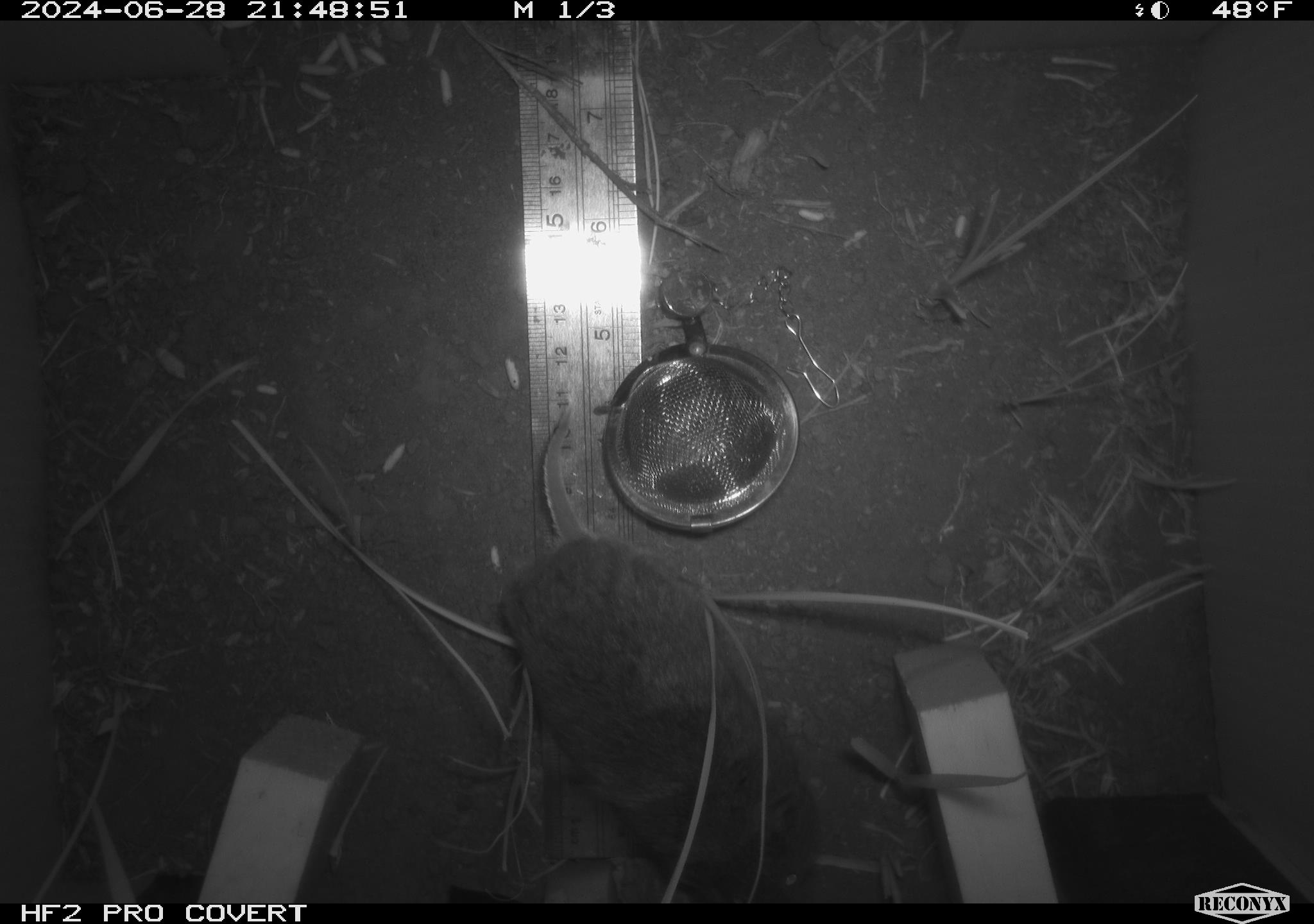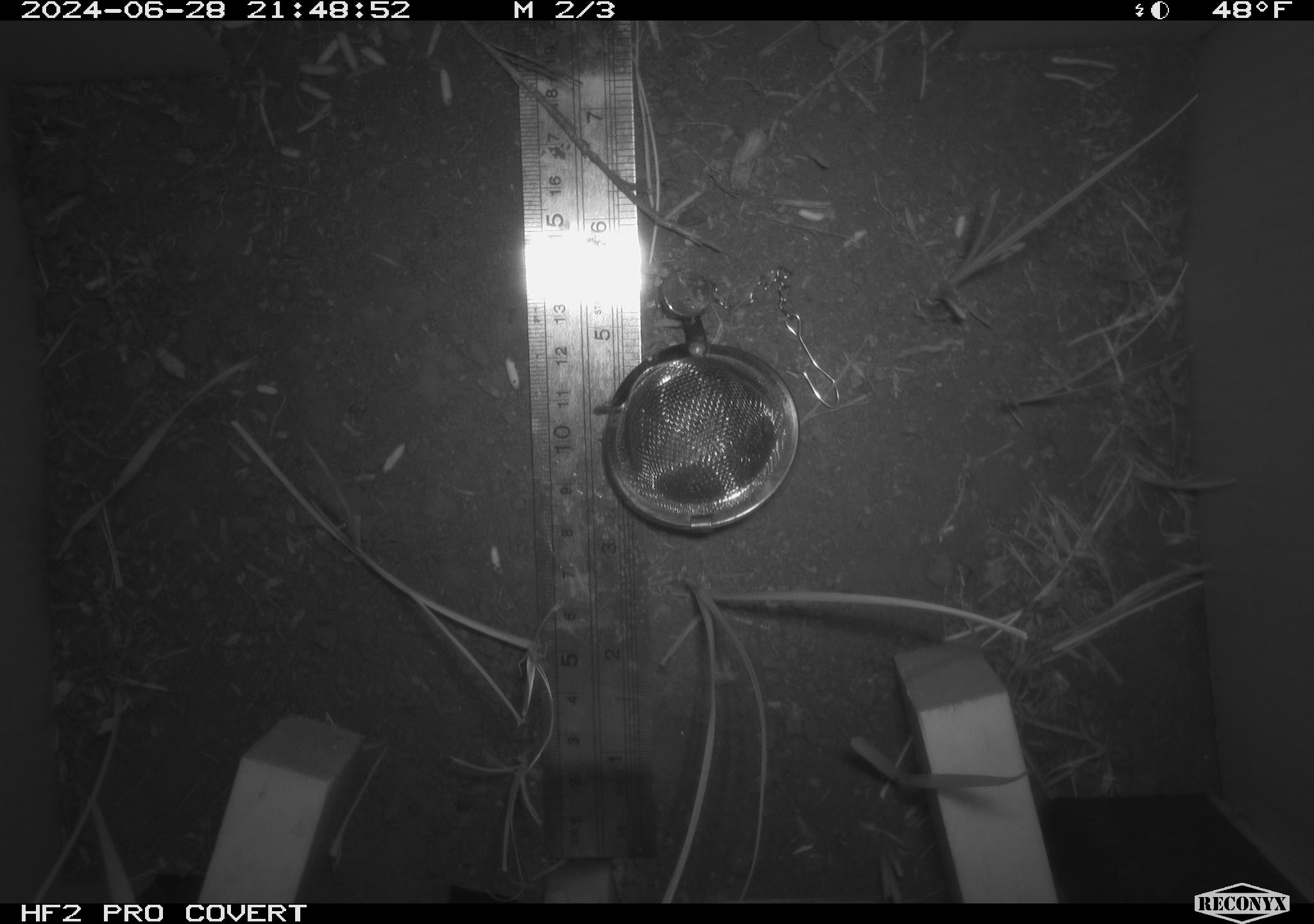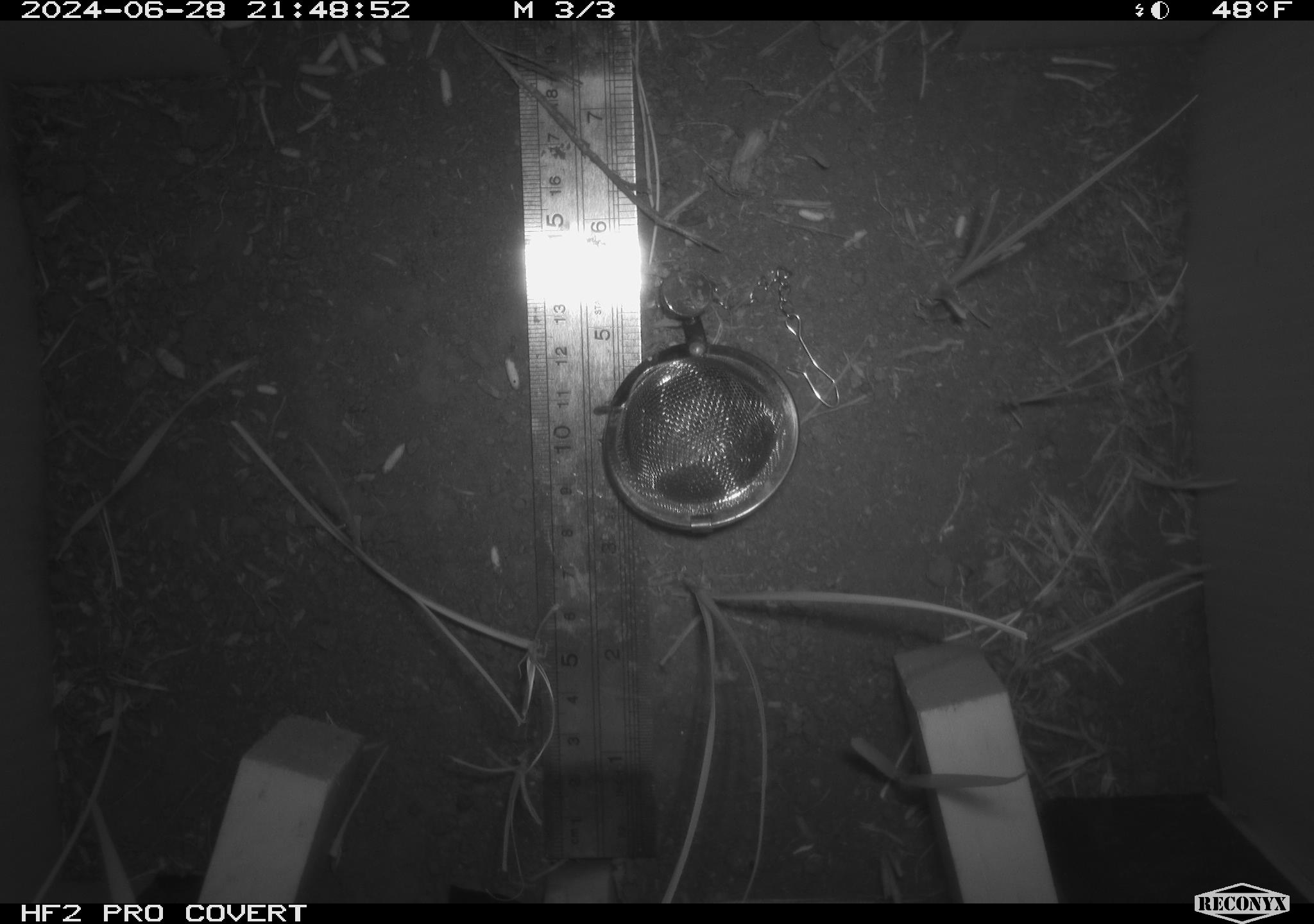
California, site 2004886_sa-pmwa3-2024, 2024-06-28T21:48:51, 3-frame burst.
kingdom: Animalia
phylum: Chordata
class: Mammalia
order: Rodentia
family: Cricetidae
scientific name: Arvicolinae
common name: voles, lemmings, and muskrats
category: arvicolinae subfamily